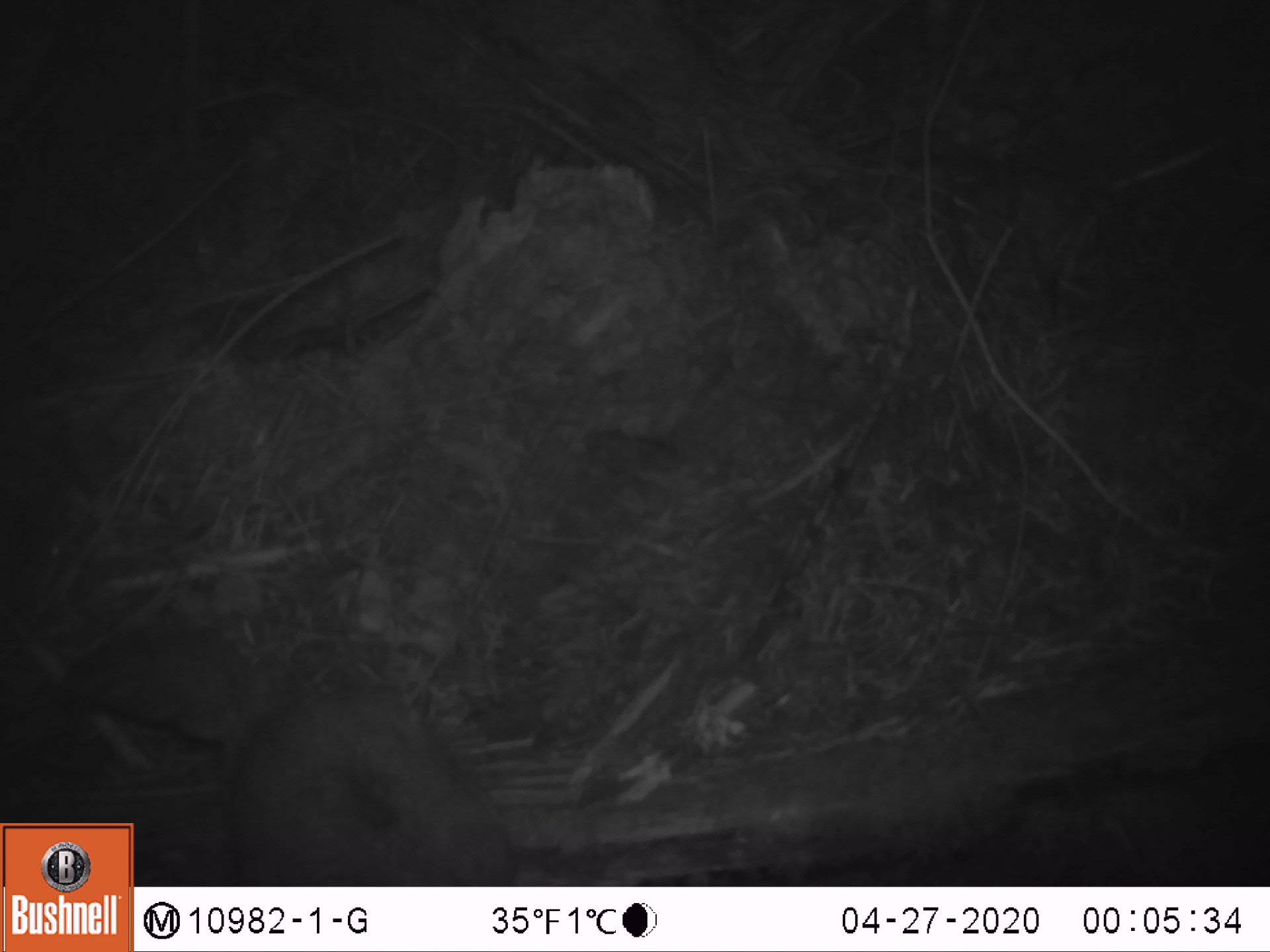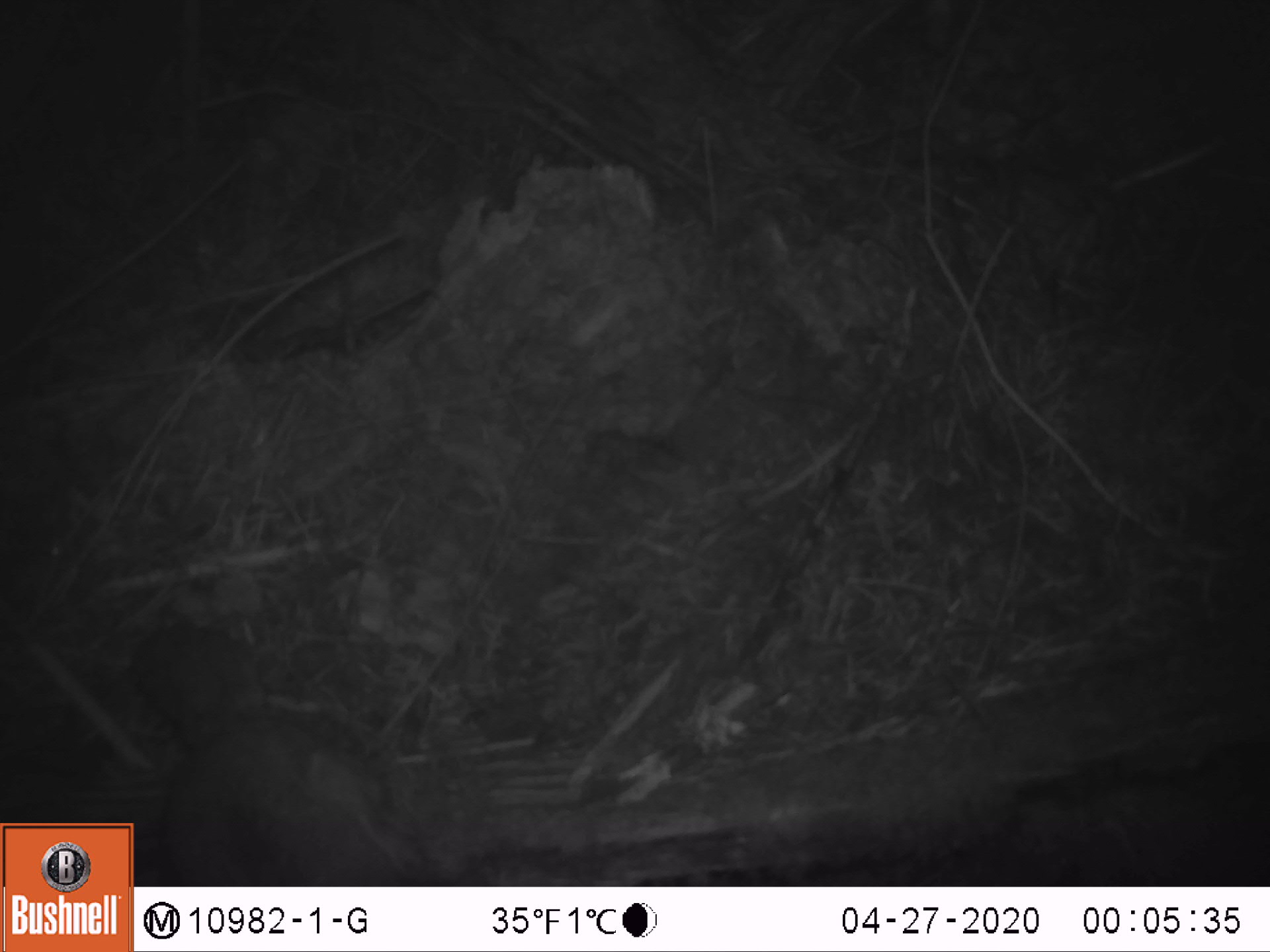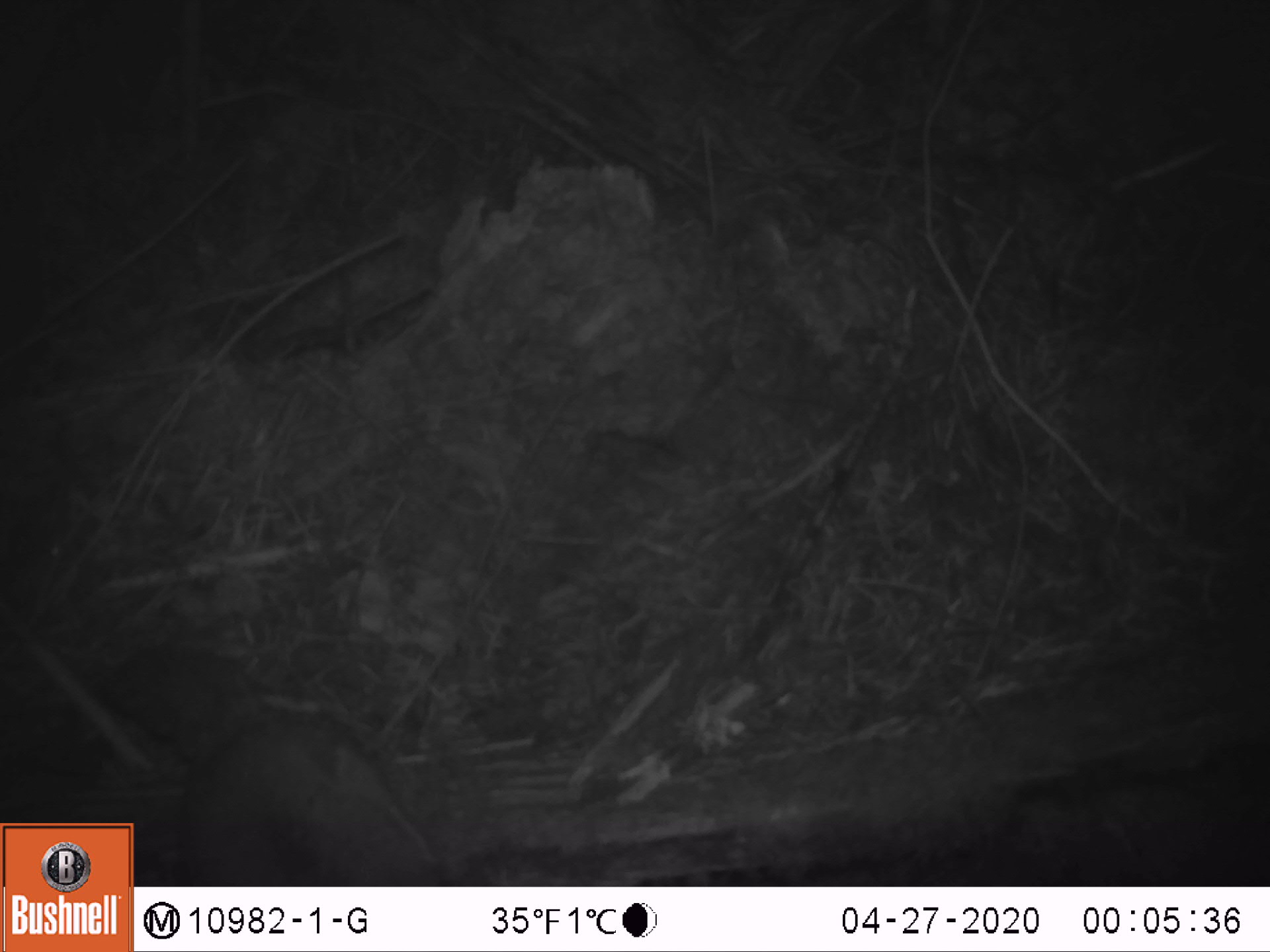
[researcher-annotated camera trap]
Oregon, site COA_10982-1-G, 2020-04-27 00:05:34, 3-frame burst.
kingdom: Animalia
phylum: Chordata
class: Mammalia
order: Rodentia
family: Sciuridae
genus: Glaucomys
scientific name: Glaucomys oregonensis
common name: humboldt's flying squirrel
Humboldt's flying squirrel (Glaucomys oregonensis).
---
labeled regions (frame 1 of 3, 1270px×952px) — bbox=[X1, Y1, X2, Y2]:
humboldt's flying squirrel: bbox=[138, 598, 525, 881]; bbox=[52, 599, 519, 817]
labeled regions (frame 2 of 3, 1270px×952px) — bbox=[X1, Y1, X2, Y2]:
humboldt's flying squirrel: bbox=[136, 606, 447, 883]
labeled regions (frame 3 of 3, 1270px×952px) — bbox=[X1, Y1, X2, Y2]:
humboldt's flying squirrel: bbox=[137, 628, 461, 883]